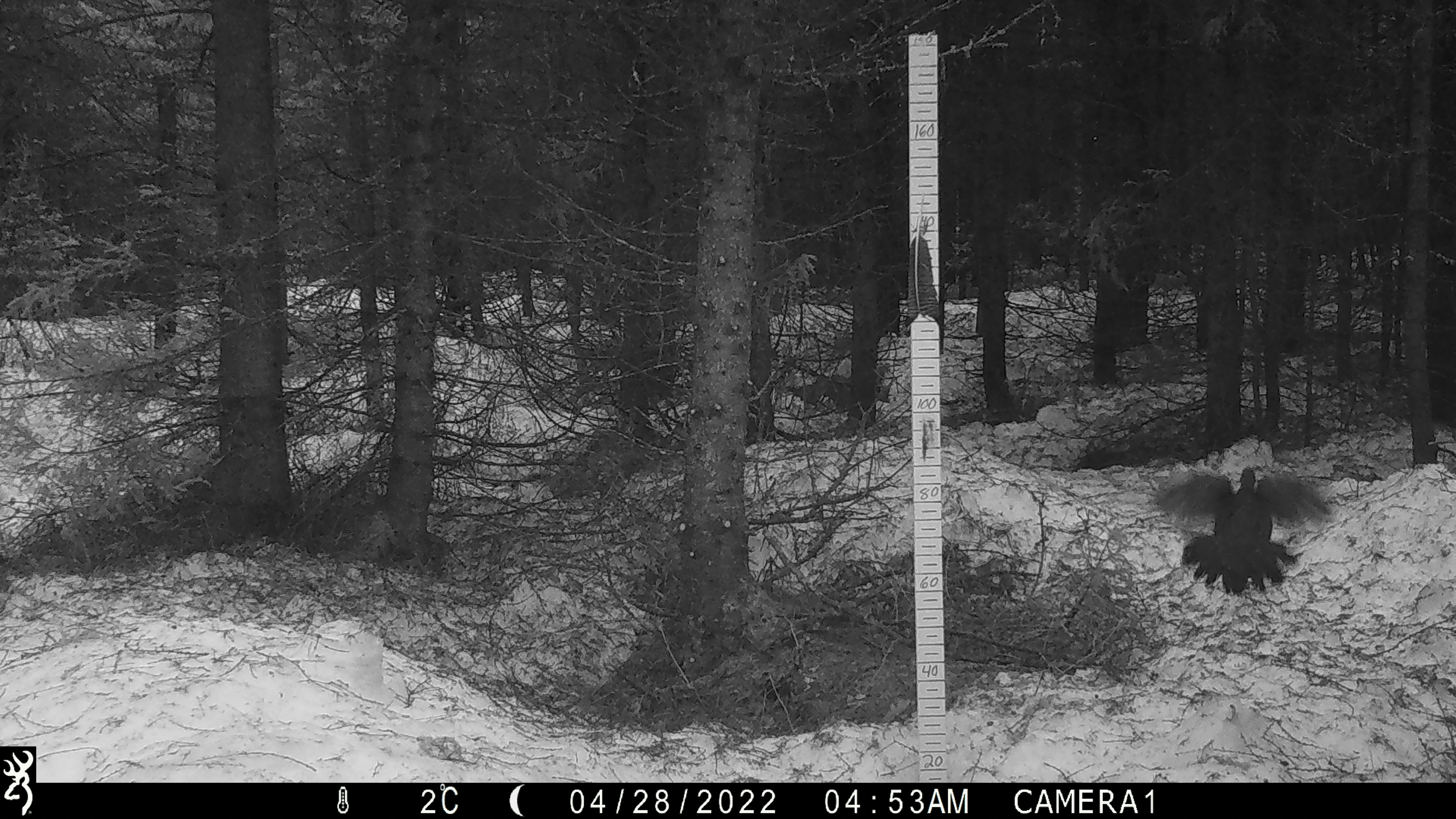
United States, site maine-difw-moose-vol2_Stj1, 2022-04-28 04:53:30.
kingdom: Animalia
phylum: Chordata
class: Aves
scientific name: Aves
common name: bird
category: bird sp.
Bird sp. (bird) (Aves).